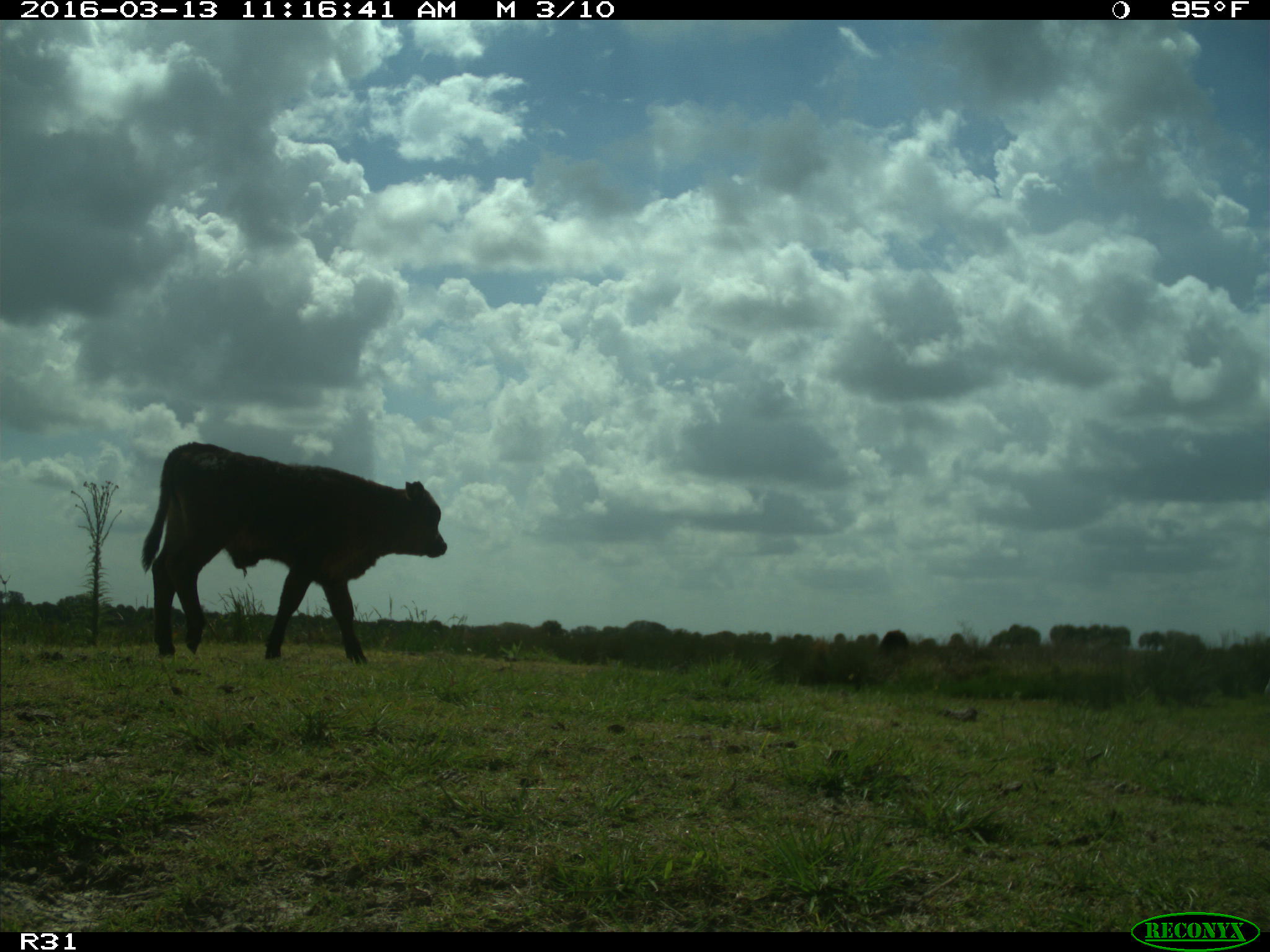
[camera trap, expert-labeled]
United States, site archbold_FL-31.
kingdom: Animalia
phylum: Chordata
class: Mammalia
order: Artiodactyla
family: Bovidae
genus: Bos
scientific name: Bos taurus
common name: domestic cow